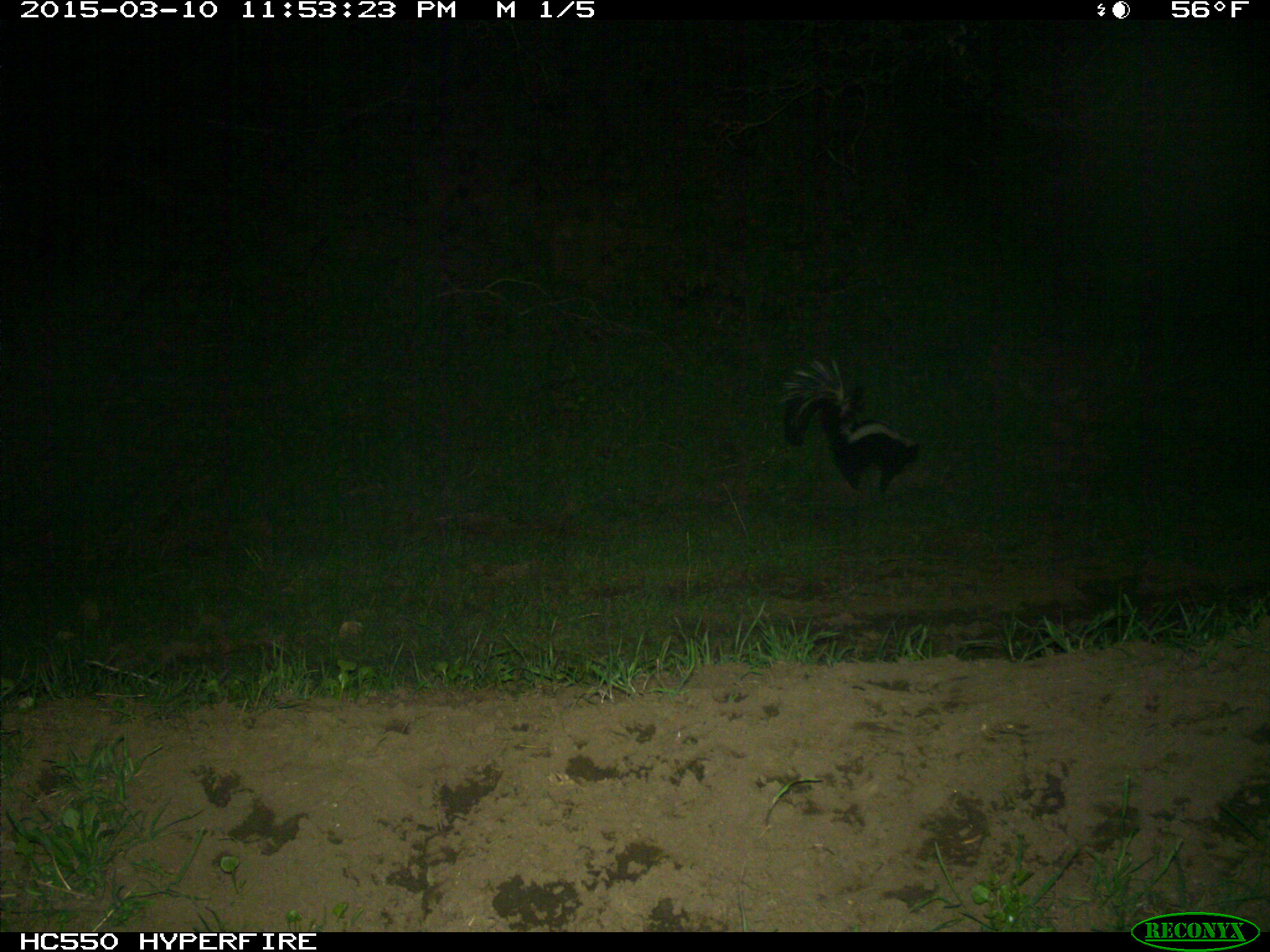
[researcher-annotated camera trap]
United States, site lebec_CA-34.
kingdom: Animalia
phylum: Chordata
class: Mammalia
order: Carnivora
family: Mephitidae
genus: Mephitis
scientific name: Mephitis mephitis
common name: striped skunk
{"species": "Mephitis mephitis (striped skunk)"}